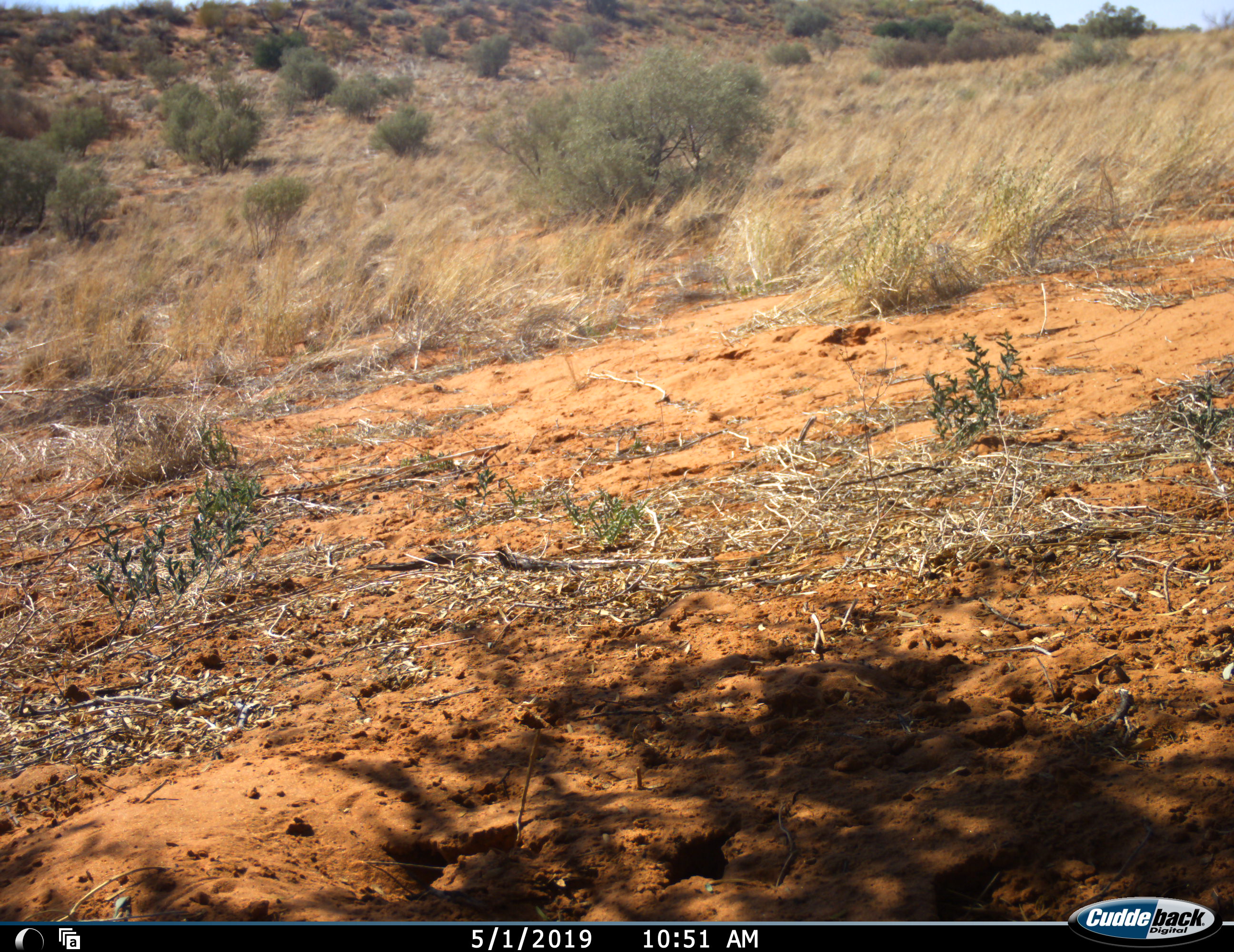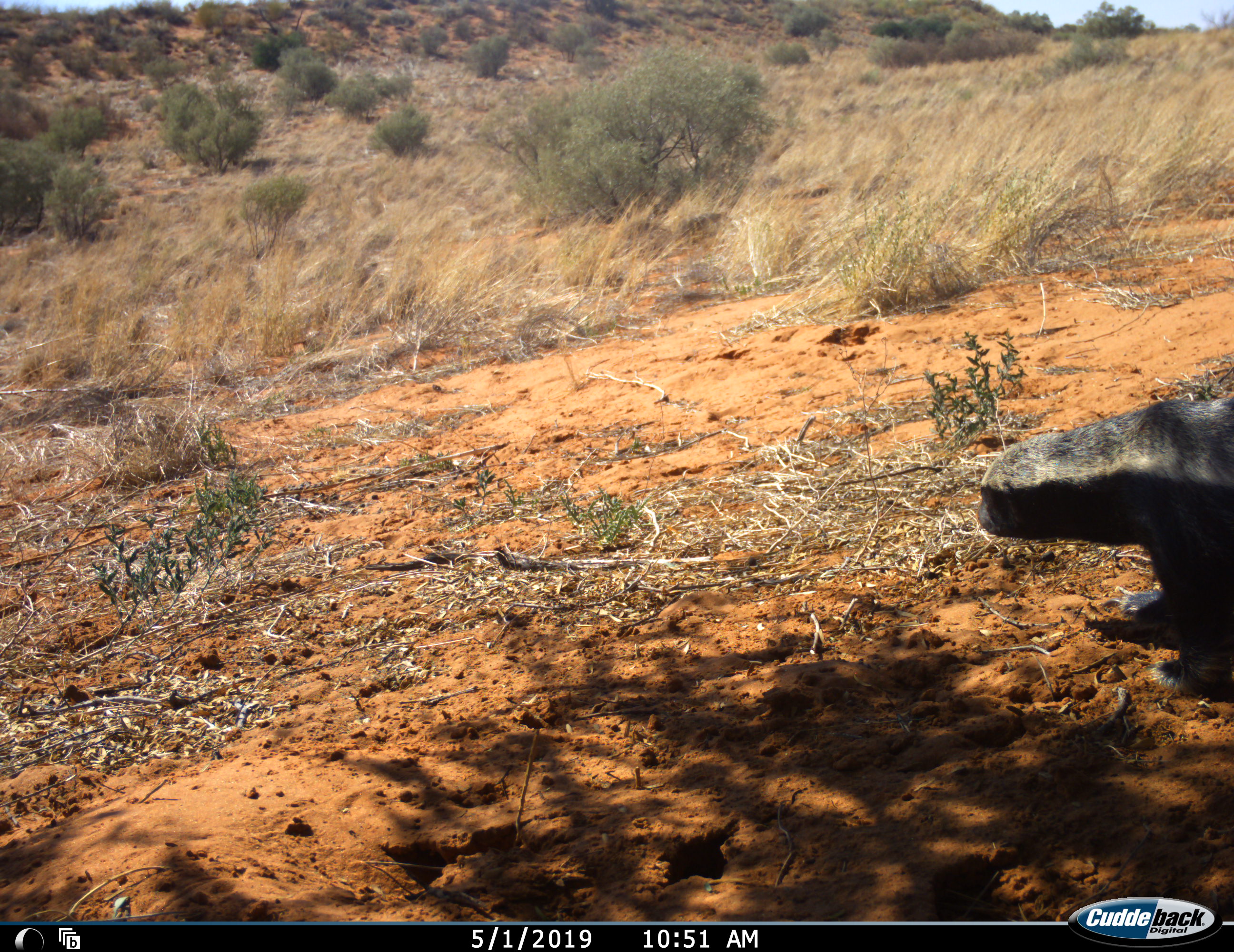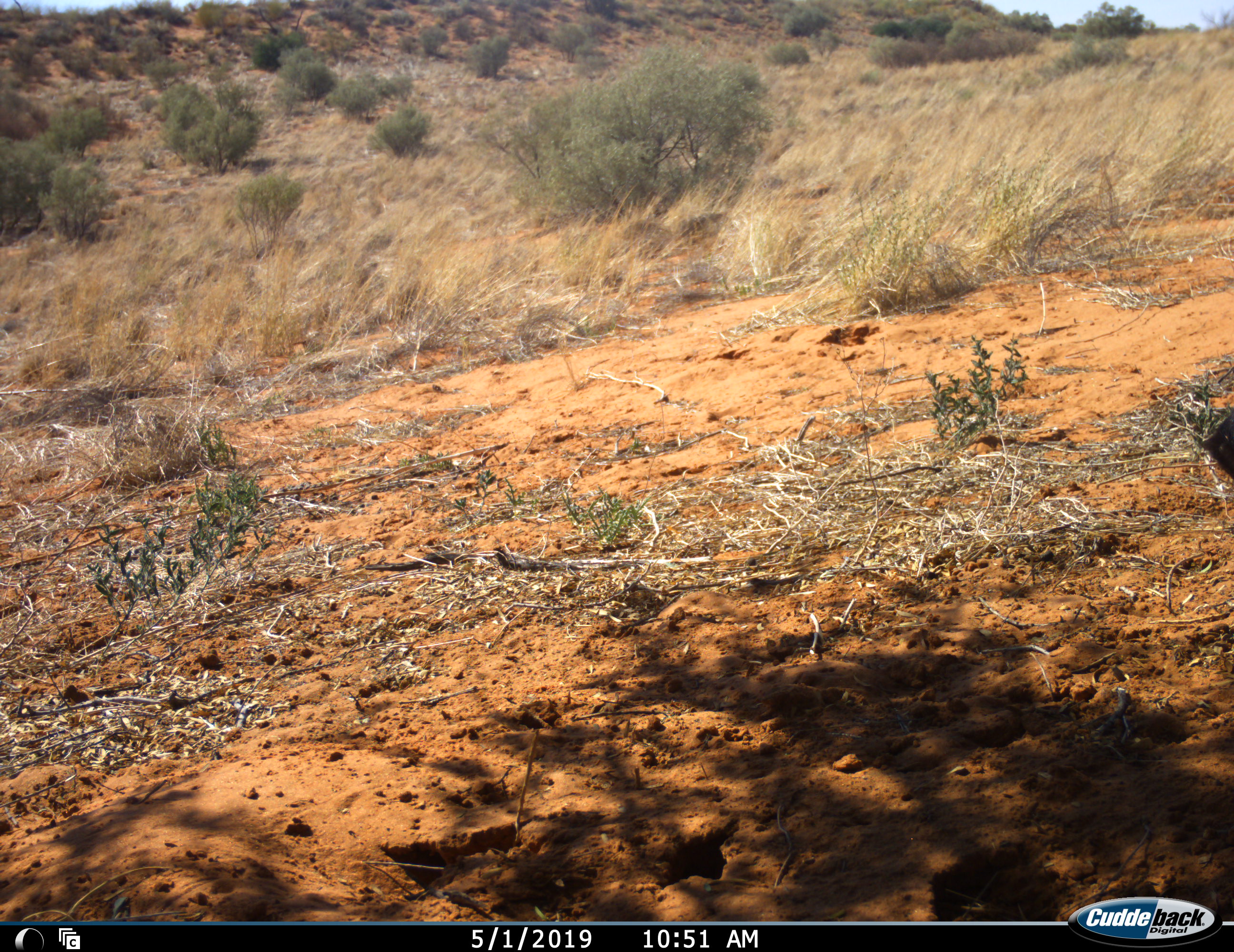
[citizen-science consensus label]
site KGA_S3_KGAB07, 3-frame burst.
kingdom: Animalia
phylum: Chordata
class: Mammalia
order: Carnivora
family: Mustelidae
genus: Mellivora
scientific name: Mellivora capensis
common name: honey badger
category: honeybadger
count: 1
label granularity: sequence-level